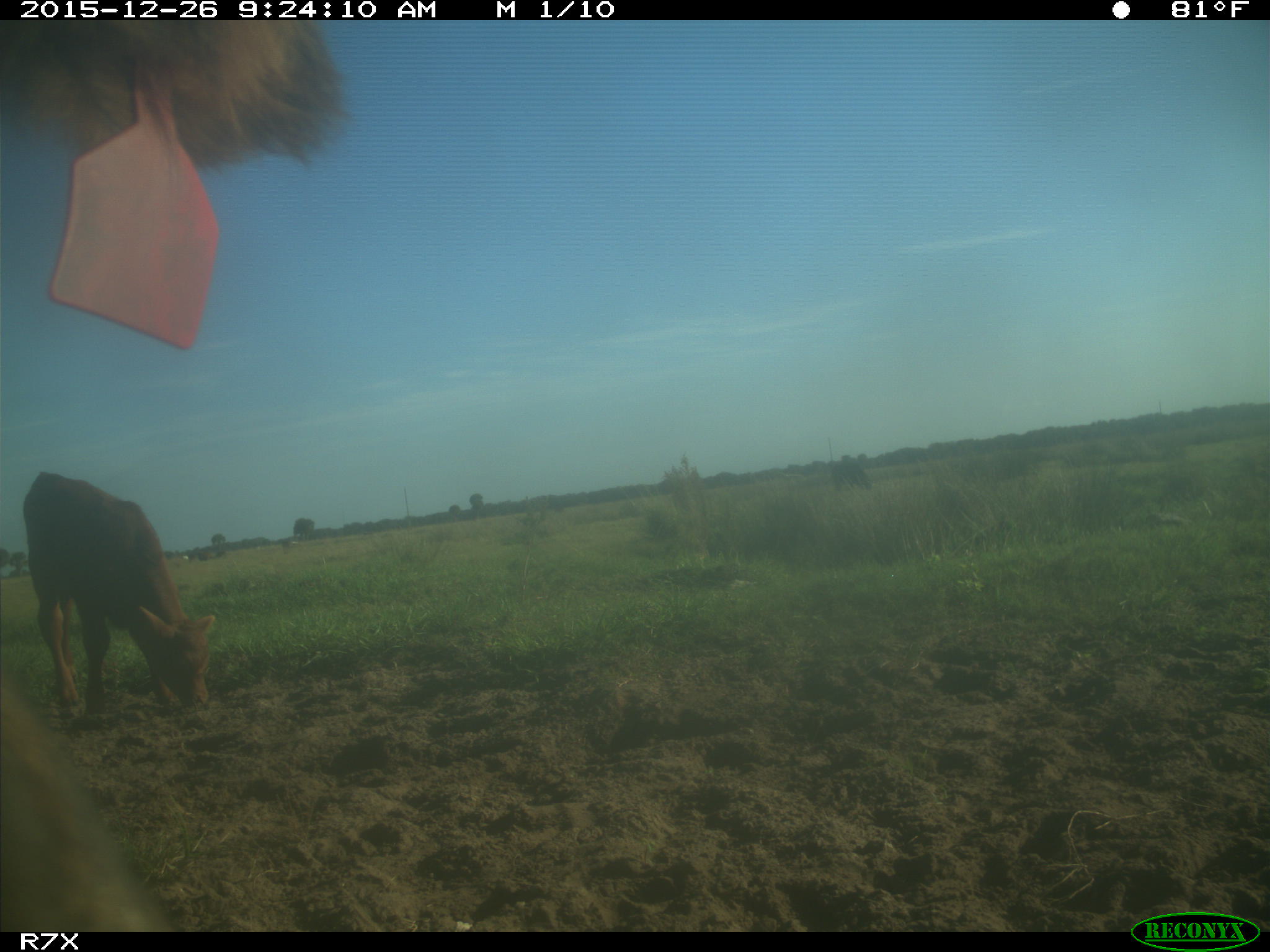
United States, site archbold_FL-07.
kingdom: Animalia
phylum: Chordata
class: Mammalia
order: Artiodactyla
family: Bovidae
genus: Bos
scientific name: Bos taurus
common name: domestic cow